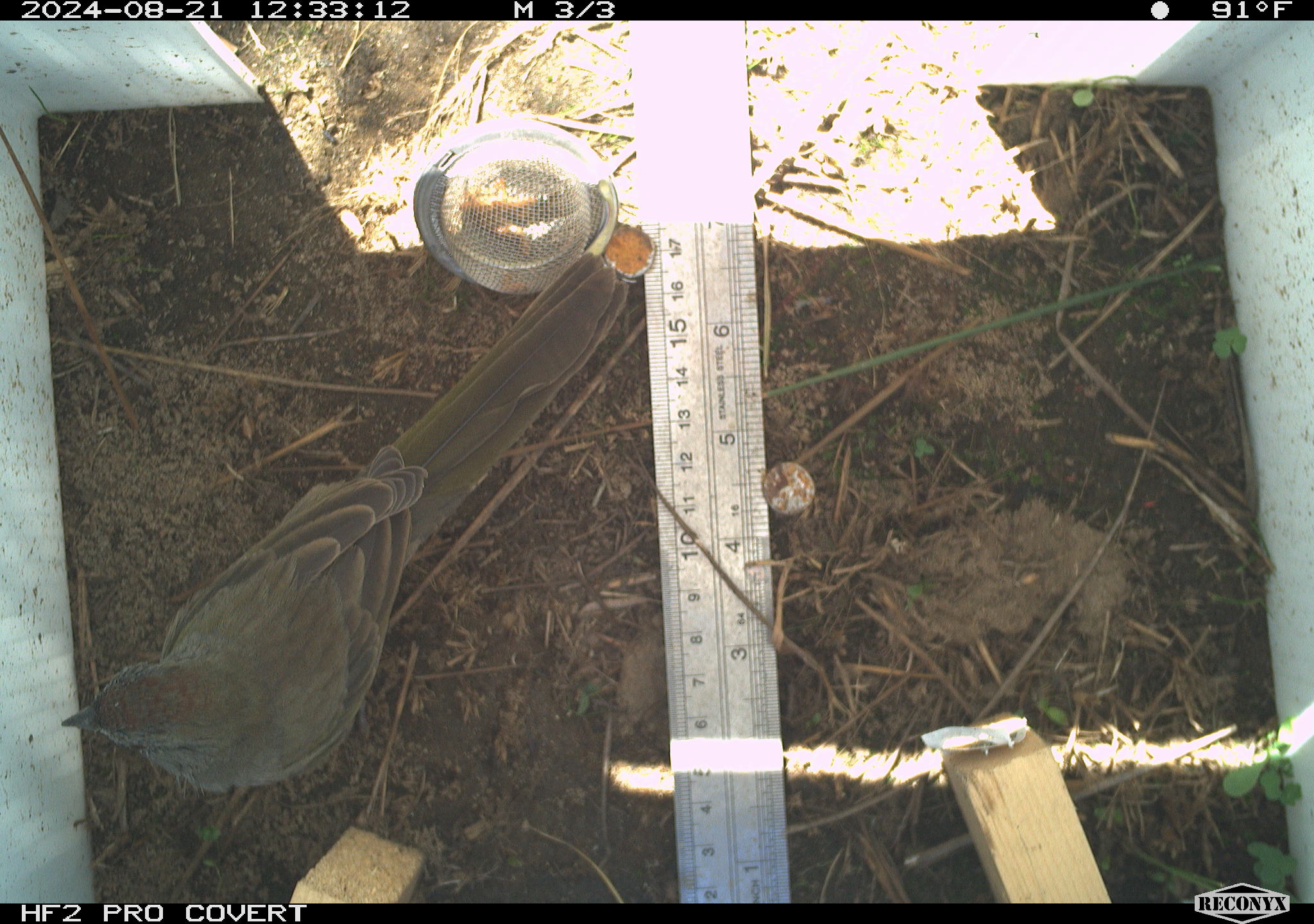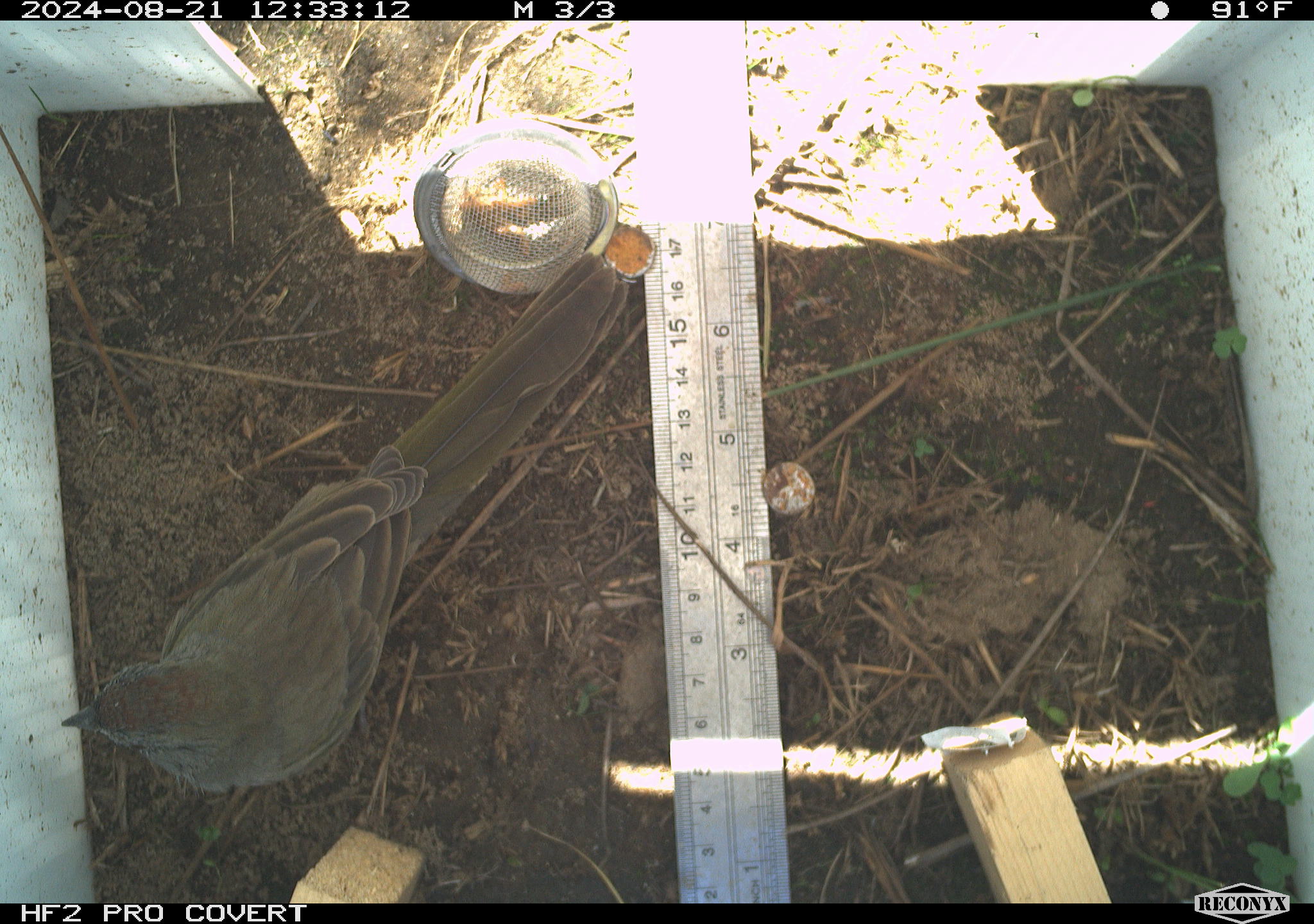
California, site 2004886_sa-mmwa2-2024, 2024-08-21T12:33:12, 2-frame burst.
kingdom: Animalia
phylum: Chordata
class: Aves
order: Passeriformes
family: Passerellidae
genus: Pipilo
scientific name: Pipilo chlorurus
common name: green-tailed towhee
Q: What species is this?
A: Green-tailed towhee (Pipilo chlorurus).